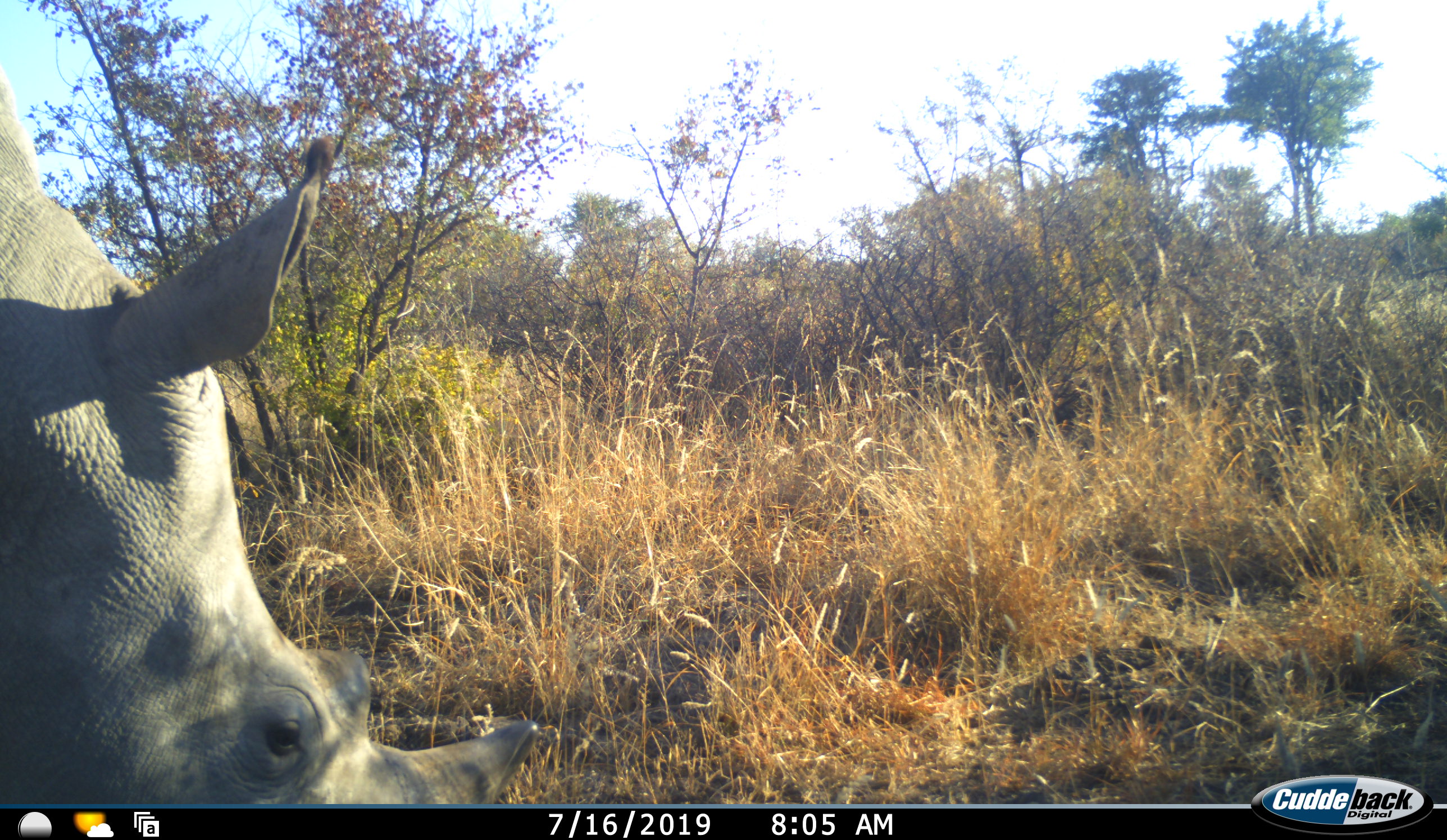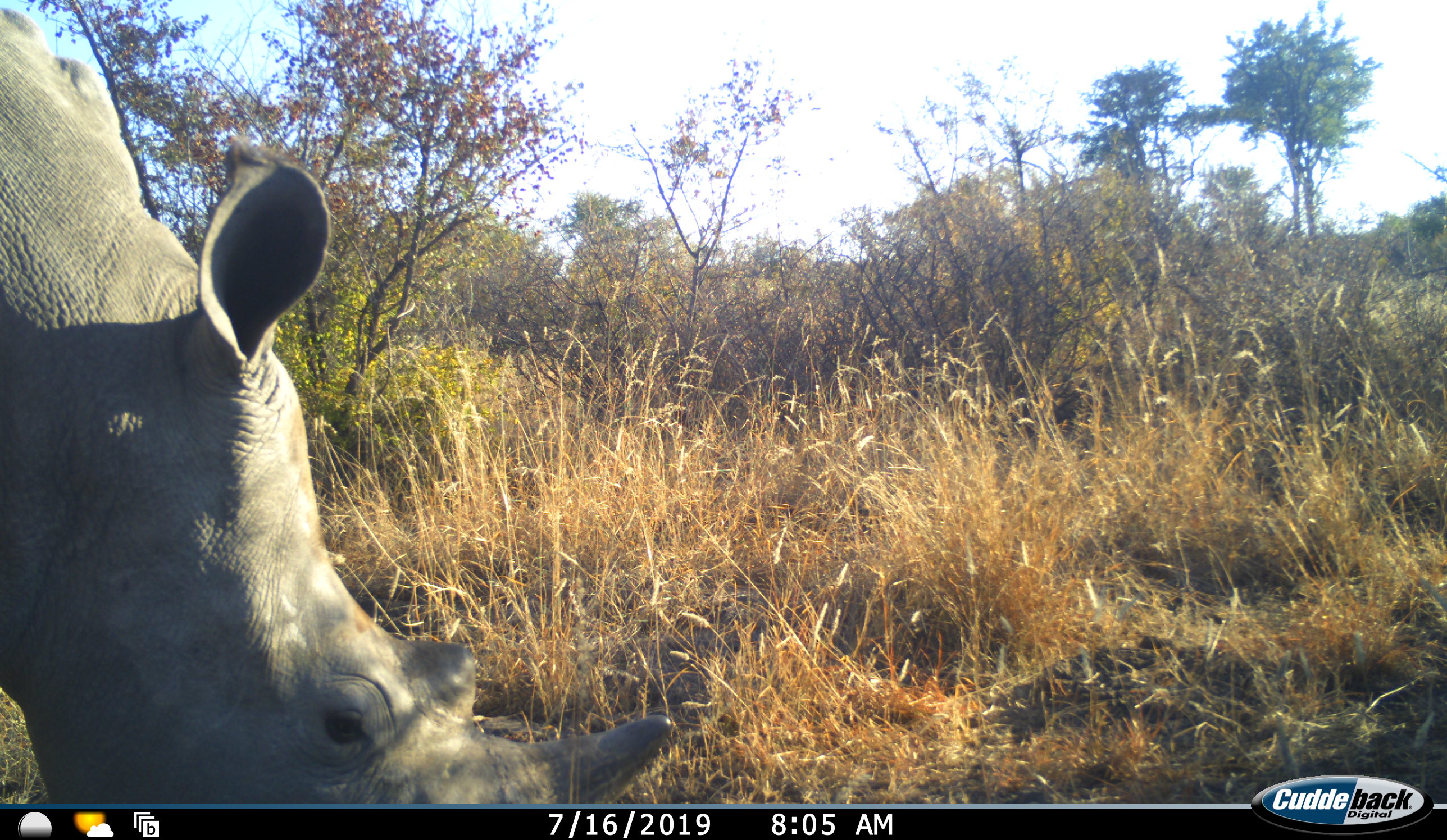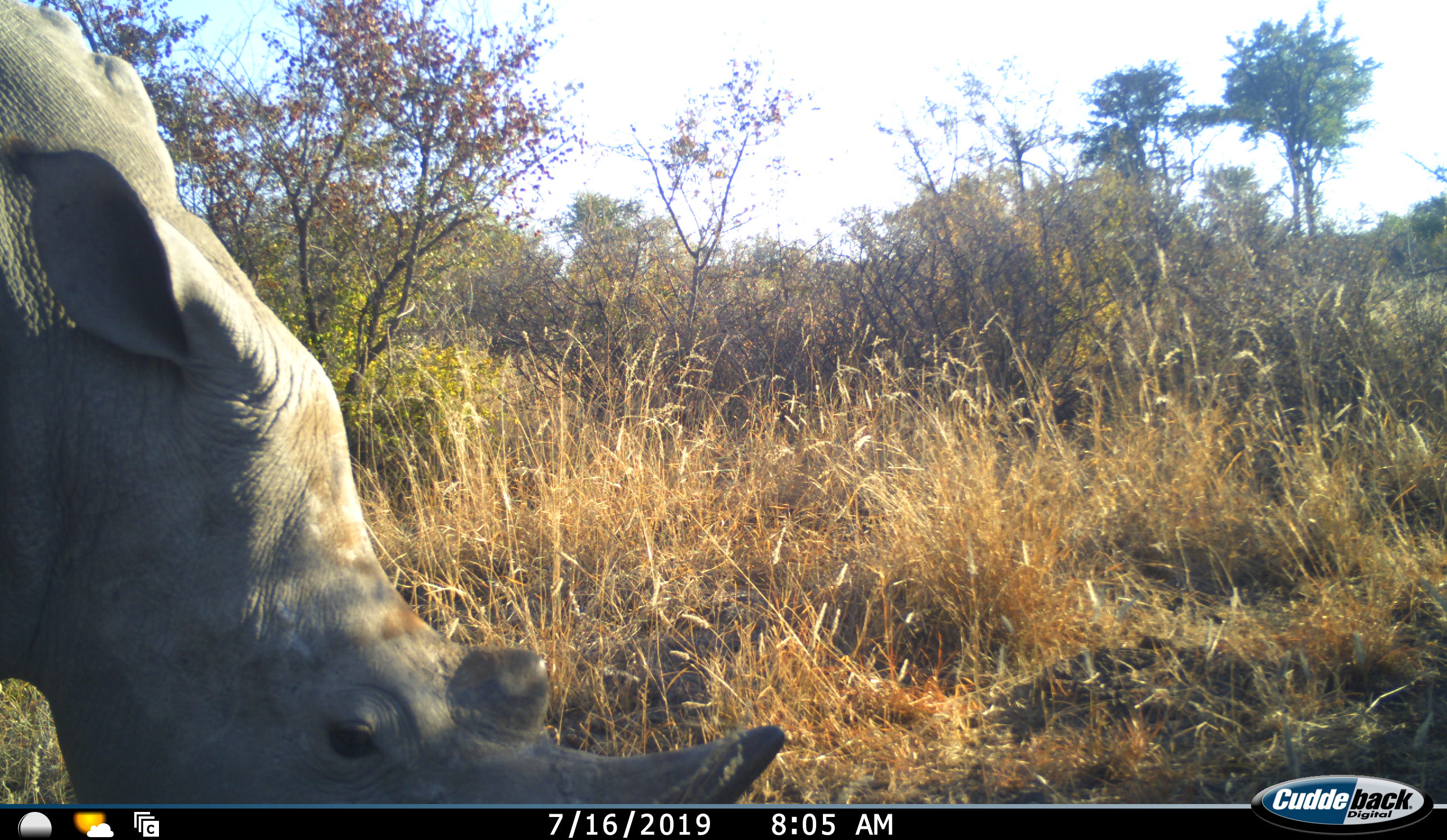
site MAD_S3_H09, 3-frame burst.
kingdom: Animalia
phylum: Chordata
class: Mammalia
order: Perissodactyla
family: Rhinocerotidae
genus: Ceratotherium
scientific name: Ceratotherium simum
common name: white rhinoceros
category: rhinoceroswhite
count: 1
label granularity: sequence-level